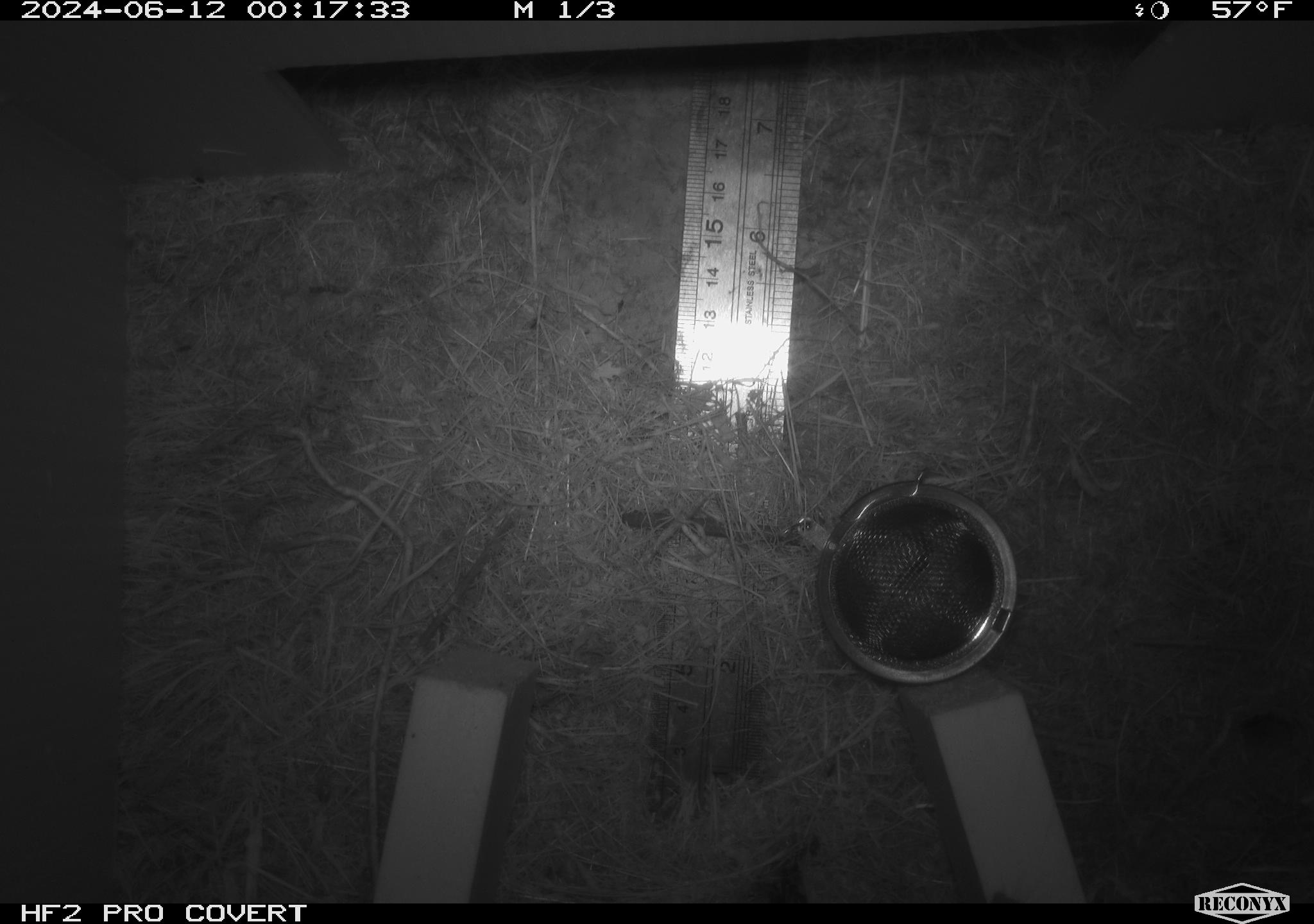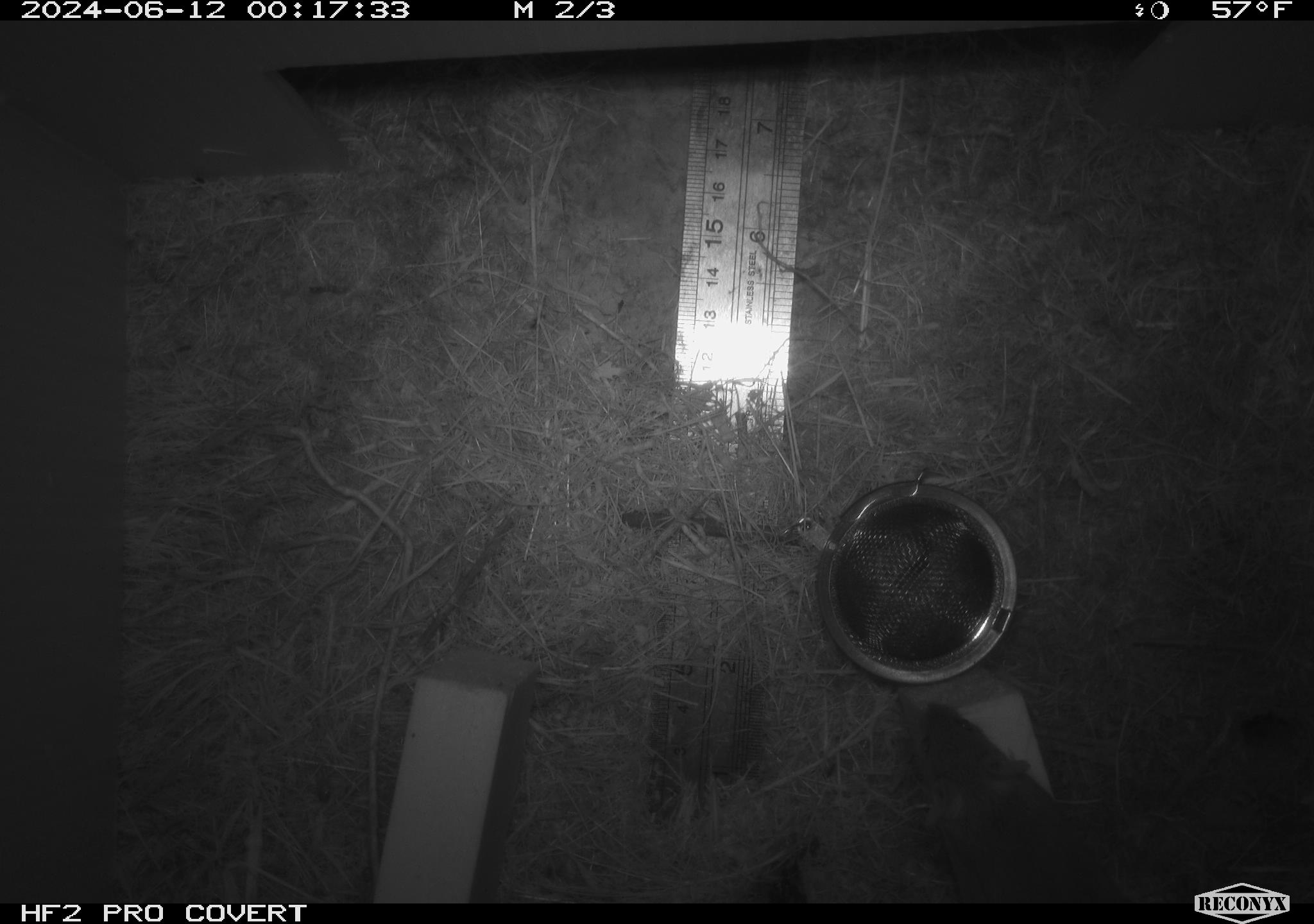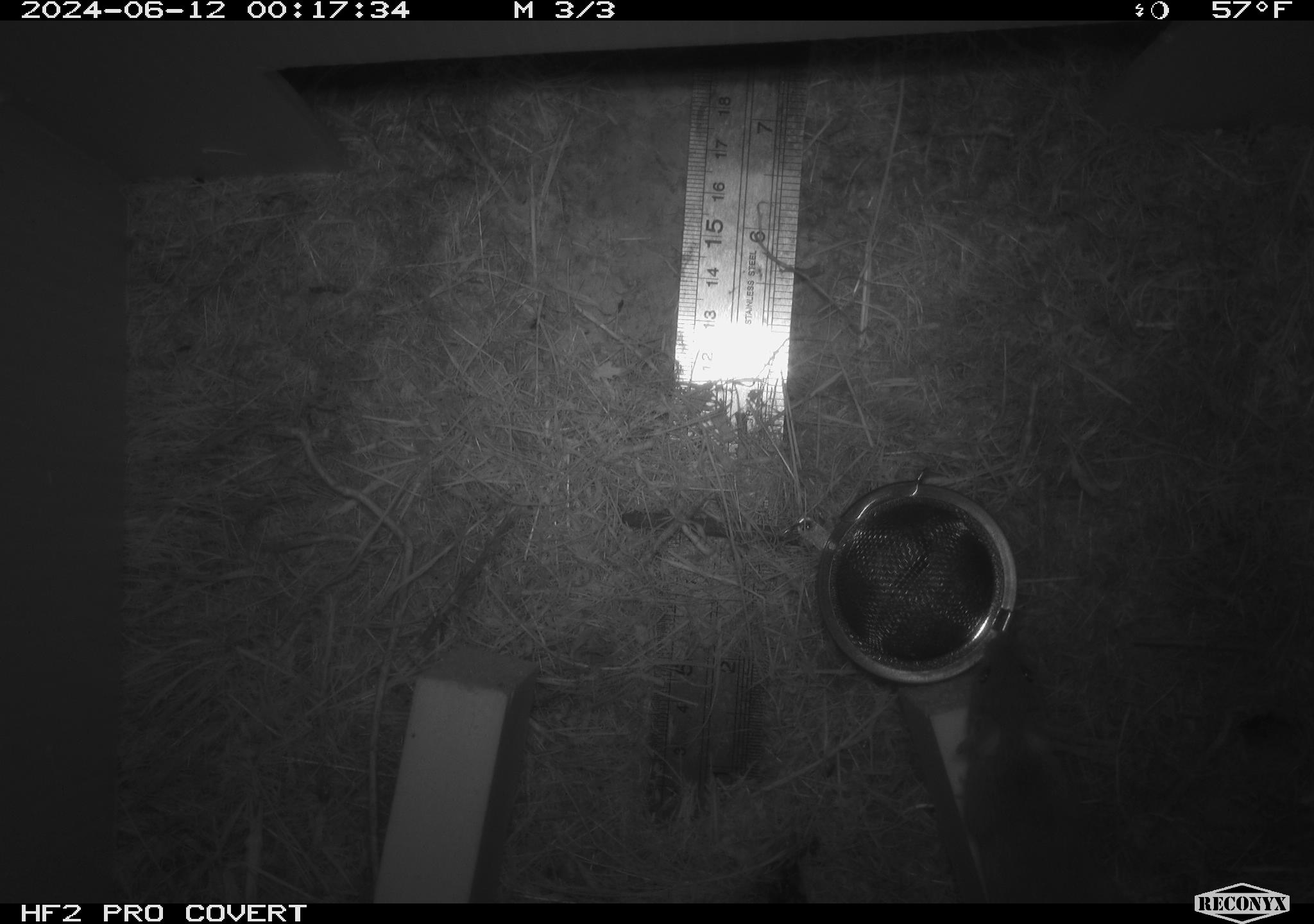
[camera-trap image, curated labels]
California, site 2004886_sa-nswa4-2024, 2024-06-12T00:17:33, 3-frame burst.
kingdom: Animalia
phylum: Chordata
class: Mammalia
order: Rodentia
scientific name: Rodentia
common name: rodent